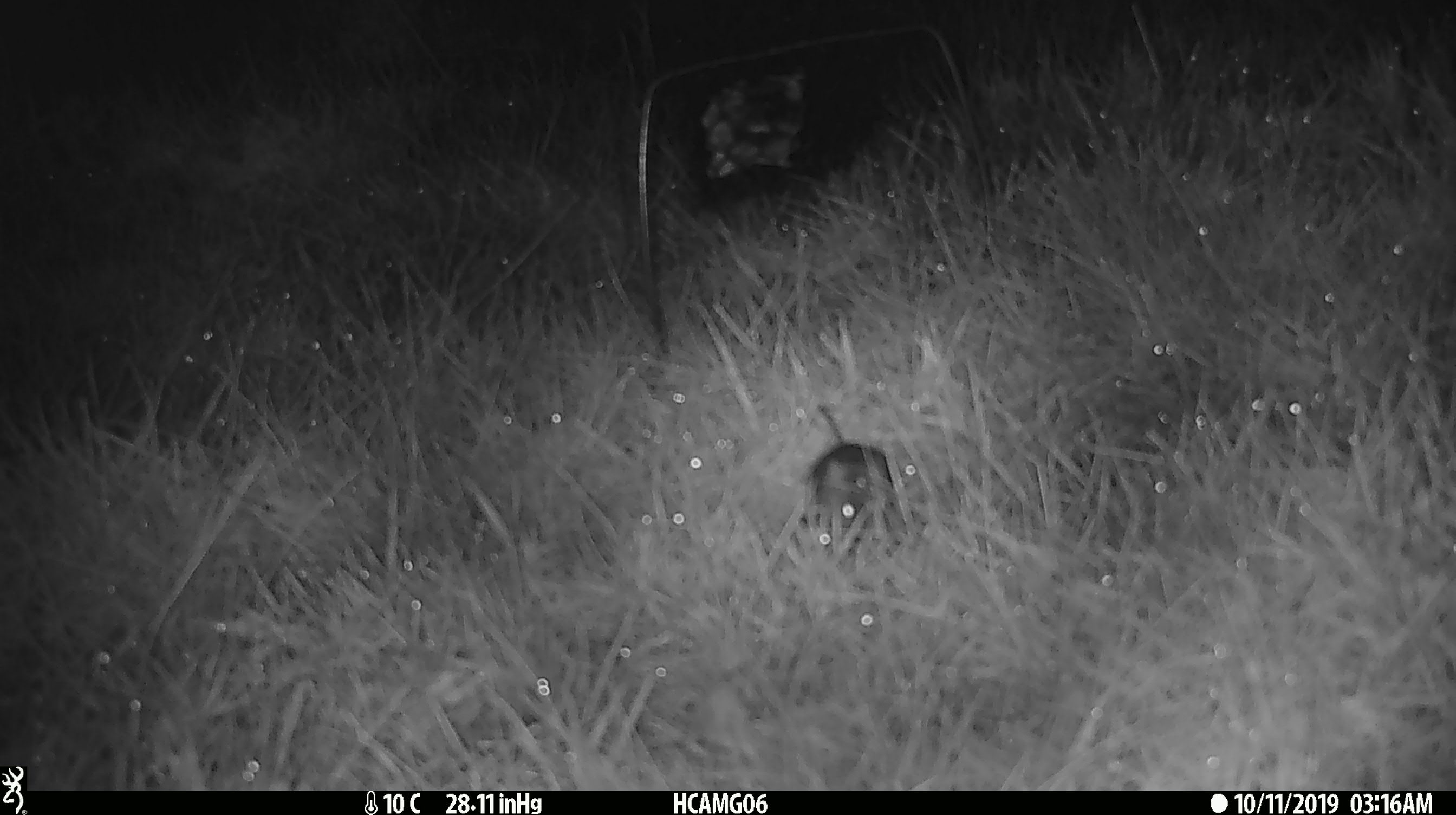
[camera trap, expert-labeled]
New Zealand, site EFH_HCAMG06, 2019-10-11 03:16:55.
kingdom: Animalia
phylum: Chordata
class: Mammalia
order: Rodentia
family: Muridae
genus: Mus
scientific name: Mus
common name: mouse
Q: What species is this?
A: Mouse (Mus).